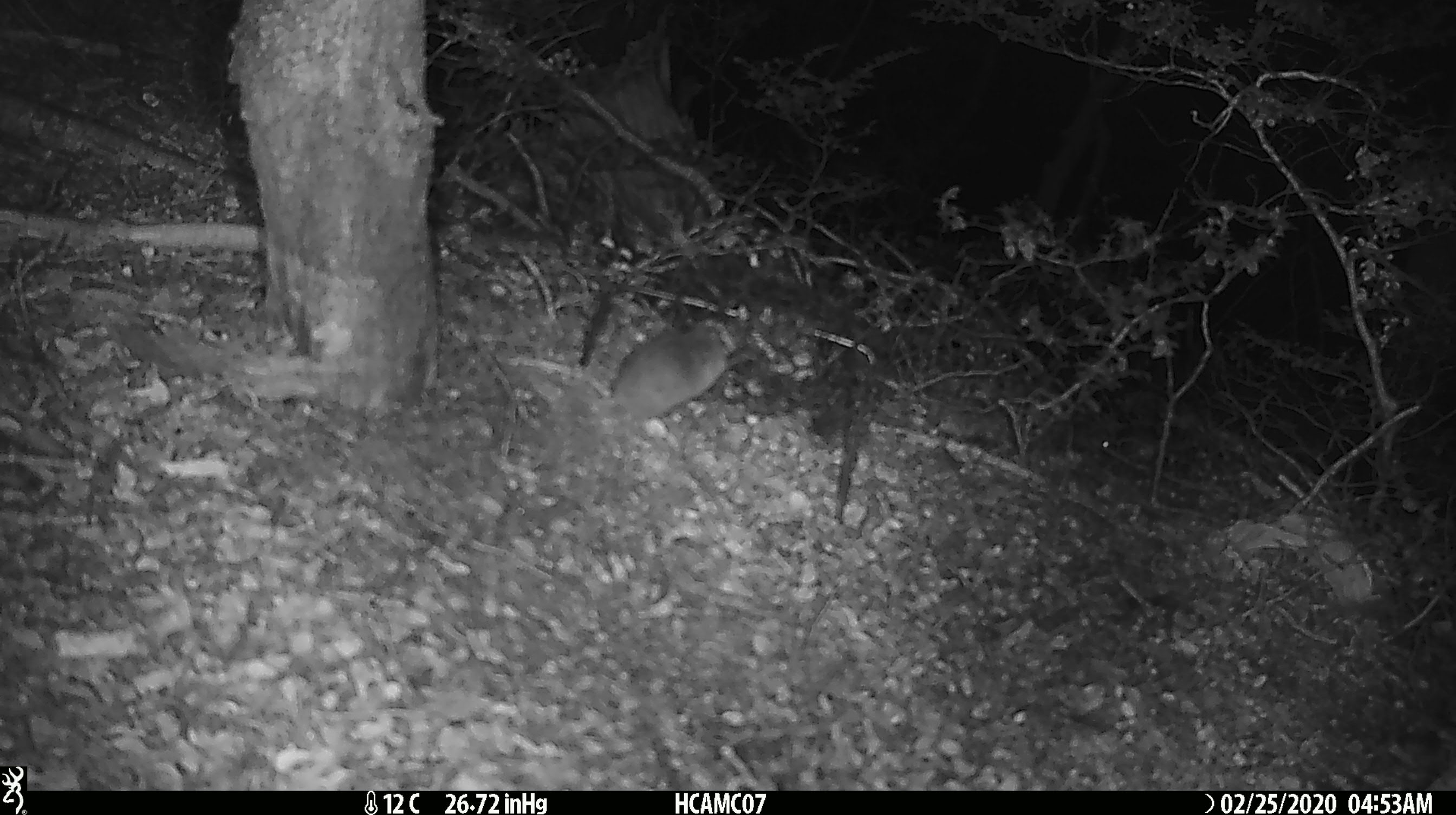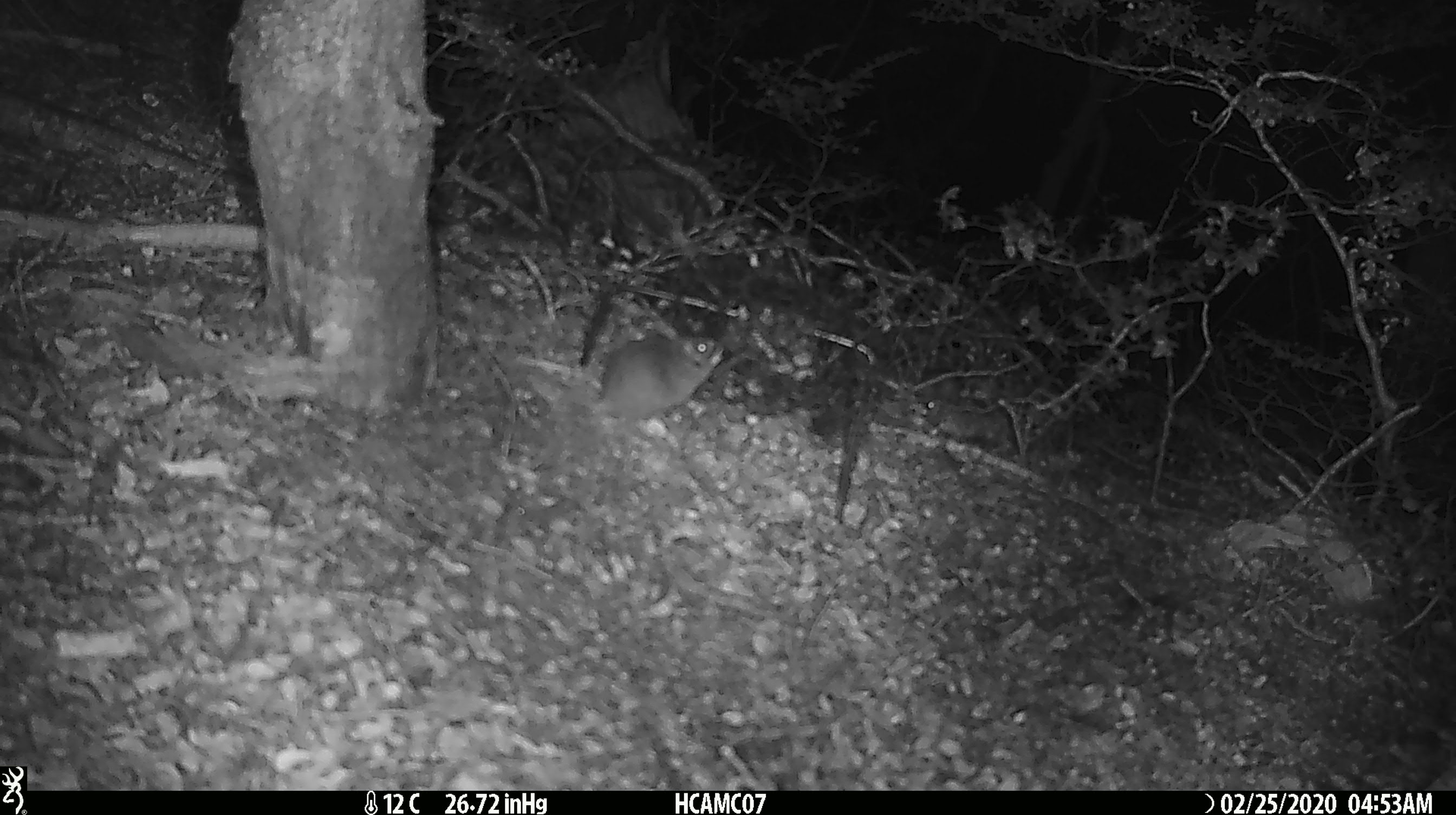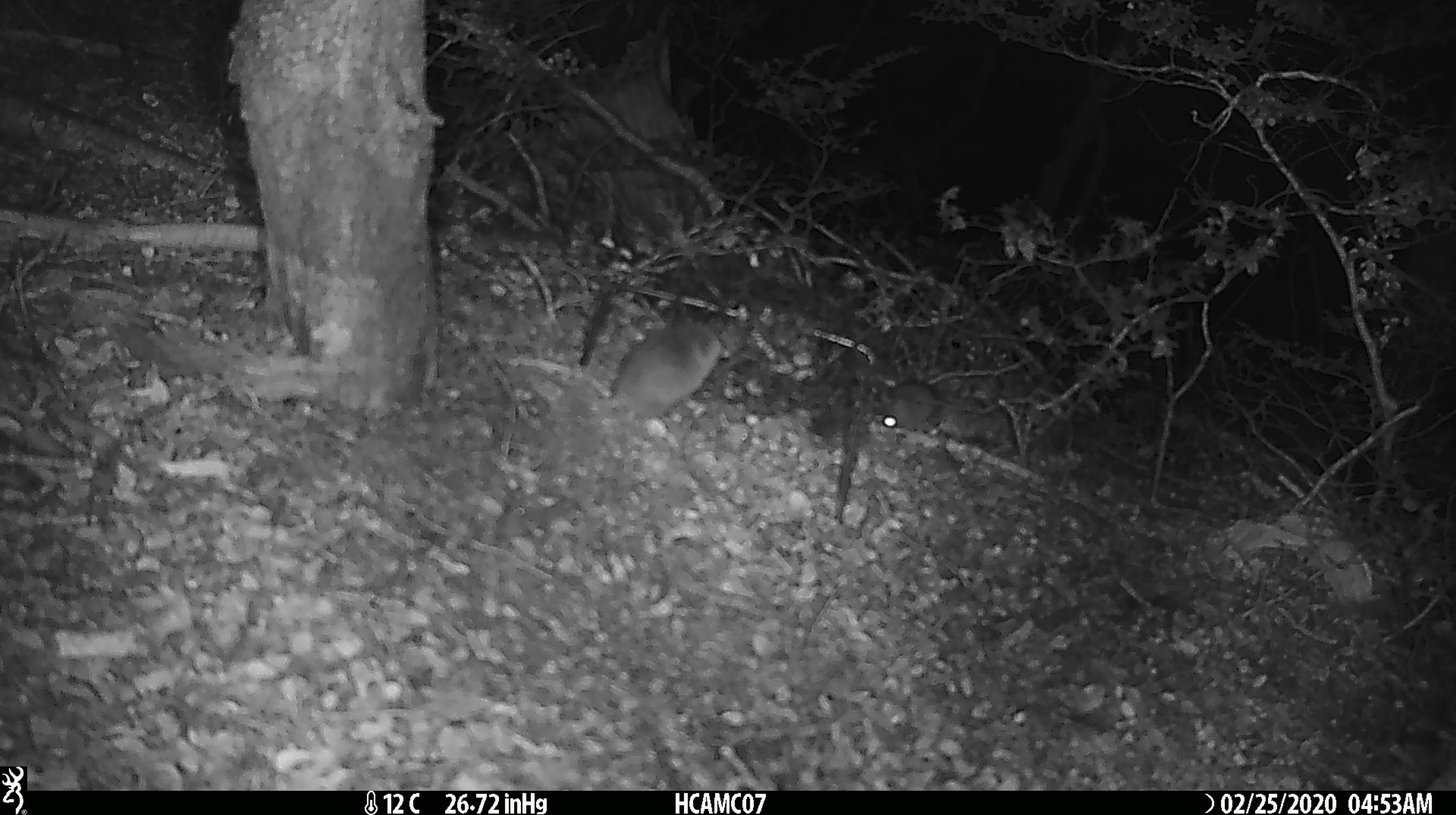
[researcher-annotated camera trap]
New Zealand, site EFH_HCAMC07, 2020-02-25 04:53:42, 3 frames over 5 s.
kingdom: Animalia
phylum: Chordata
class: Mammalia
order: Rodentia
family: Muridae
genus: Mus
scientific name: Mus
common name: mouse